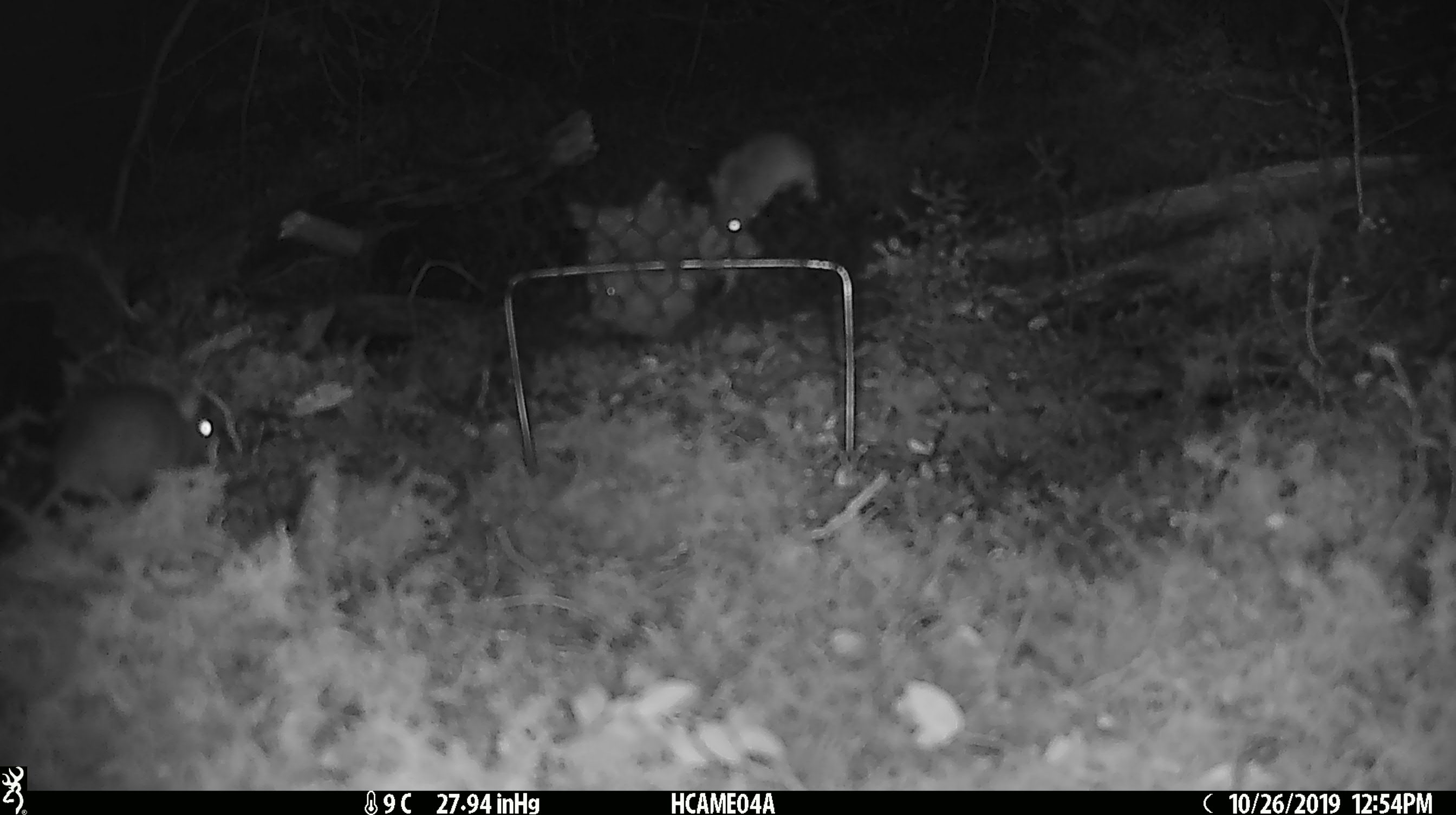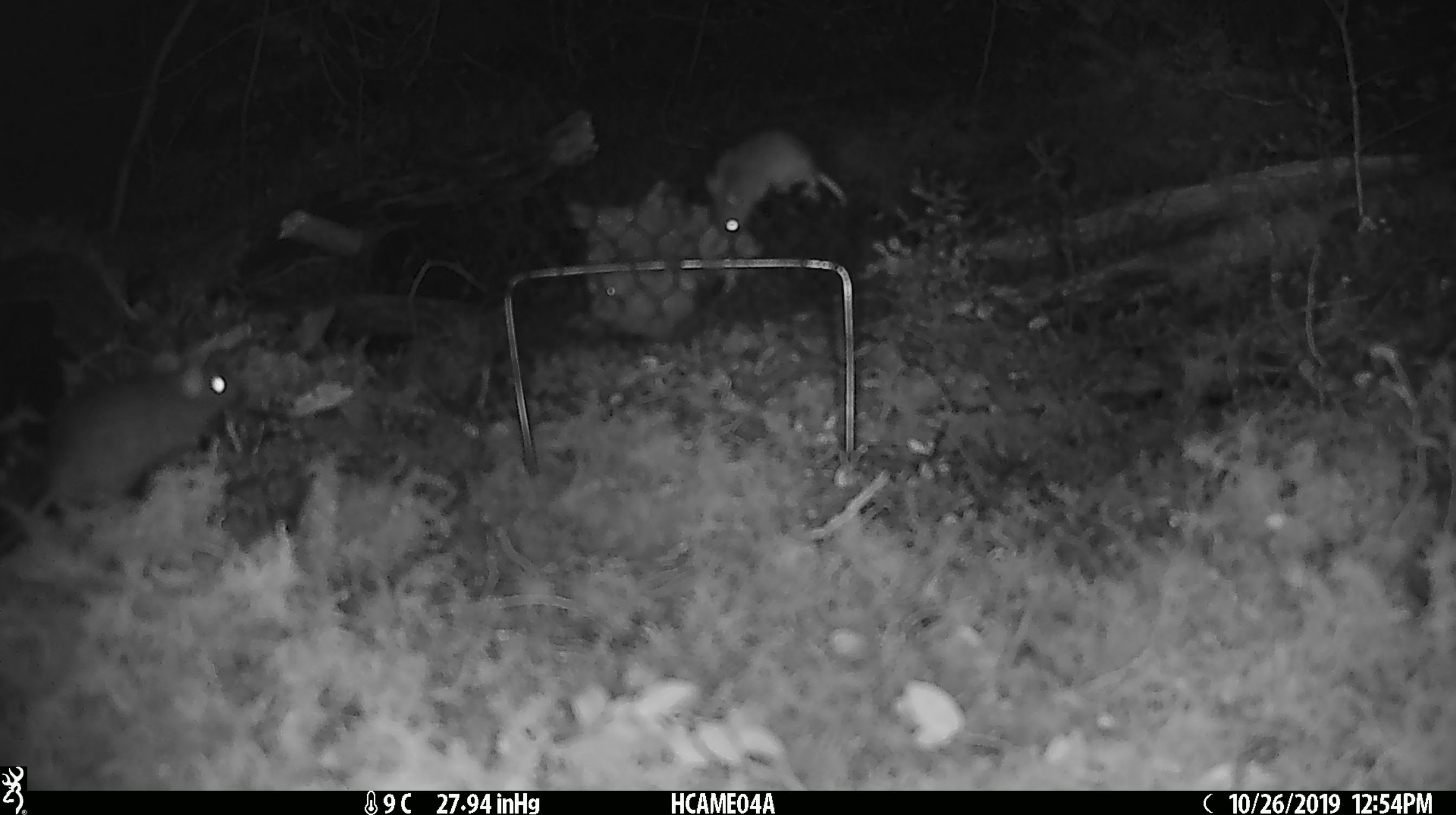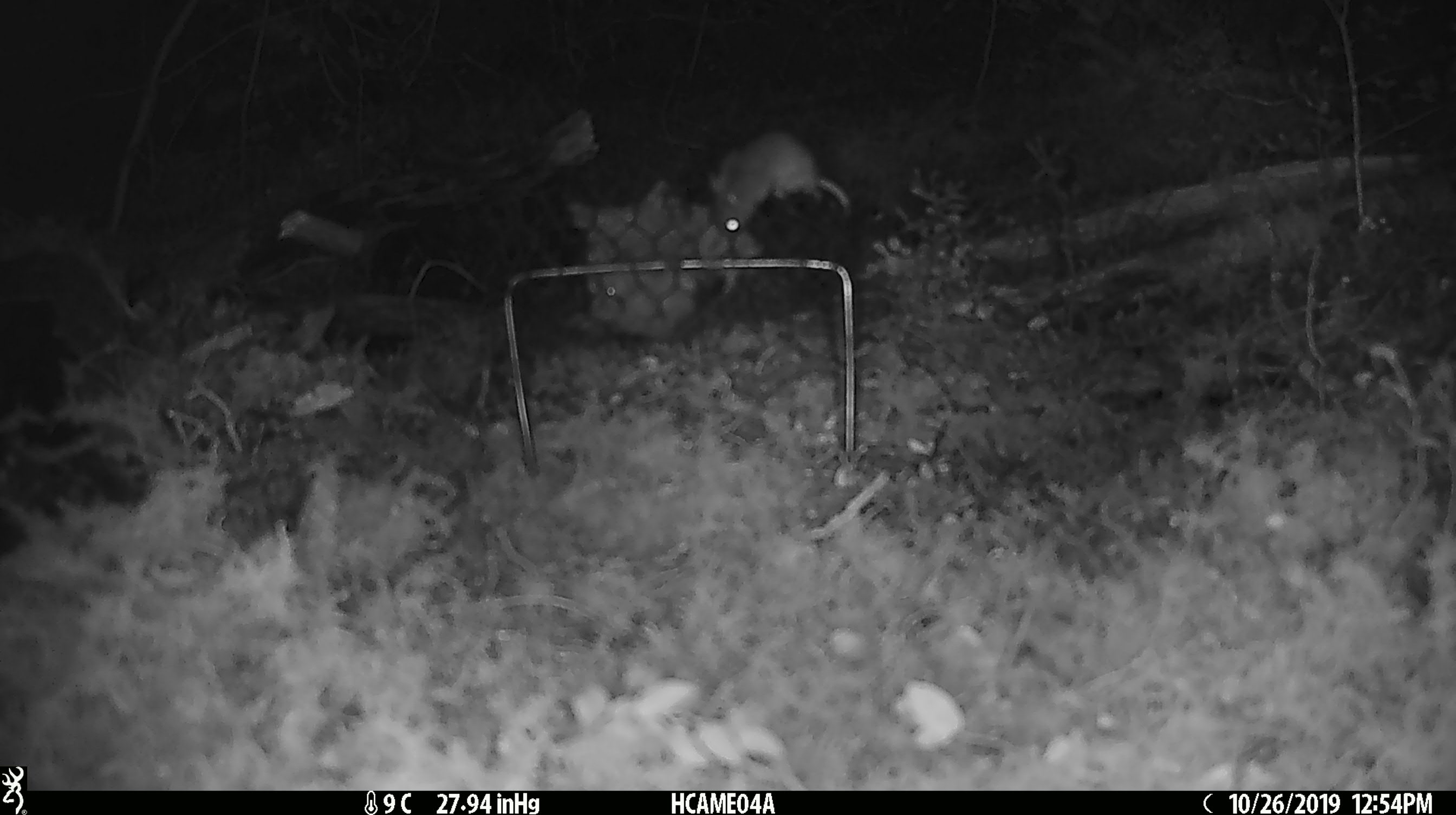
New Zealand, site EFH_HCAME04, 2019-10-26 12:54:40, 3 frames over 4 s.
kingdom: Animalia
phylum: Chordata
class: Mammalia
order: Rodentia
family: Muridae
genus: Mus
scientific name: Mus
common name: mouse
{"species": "mouse (Mus)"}